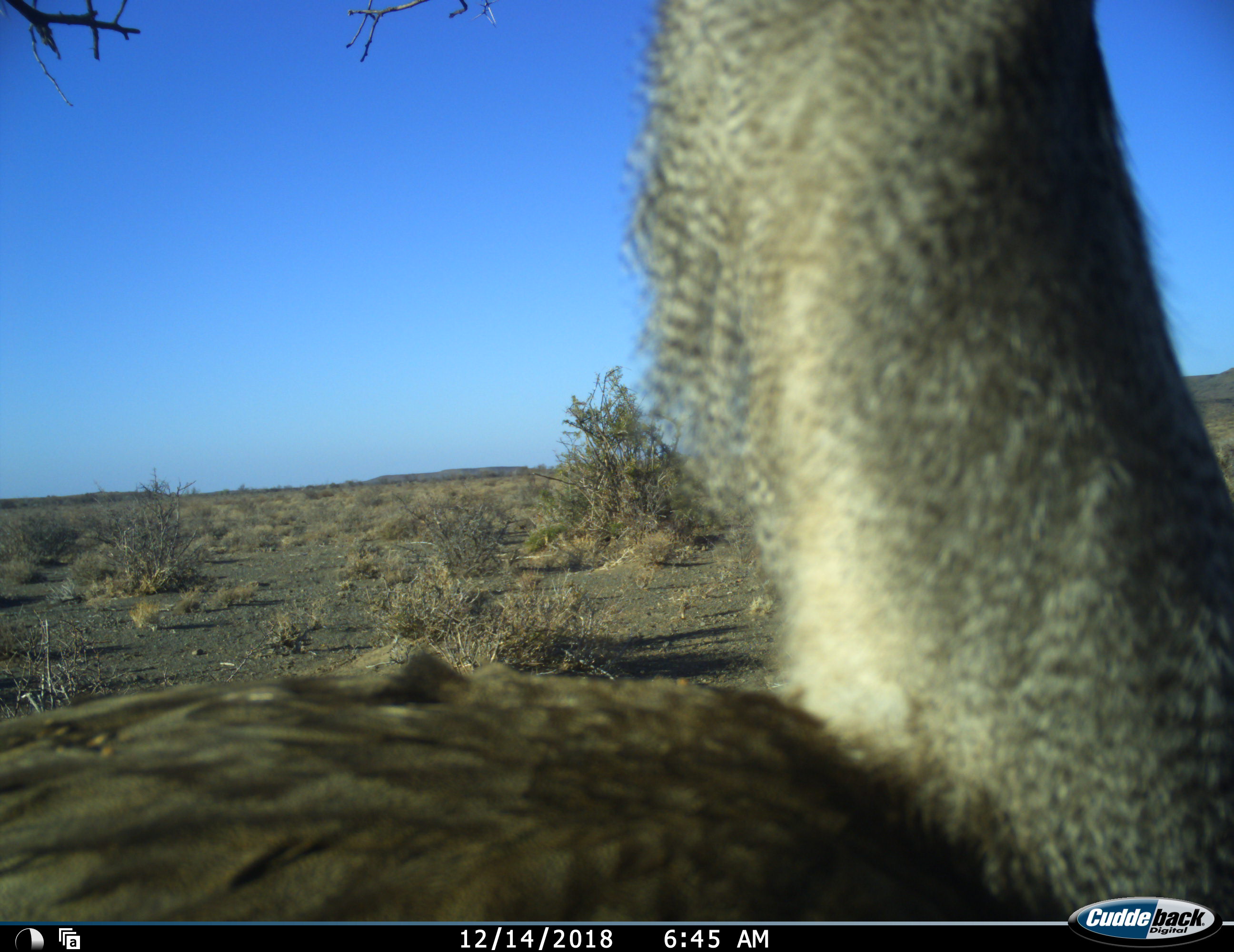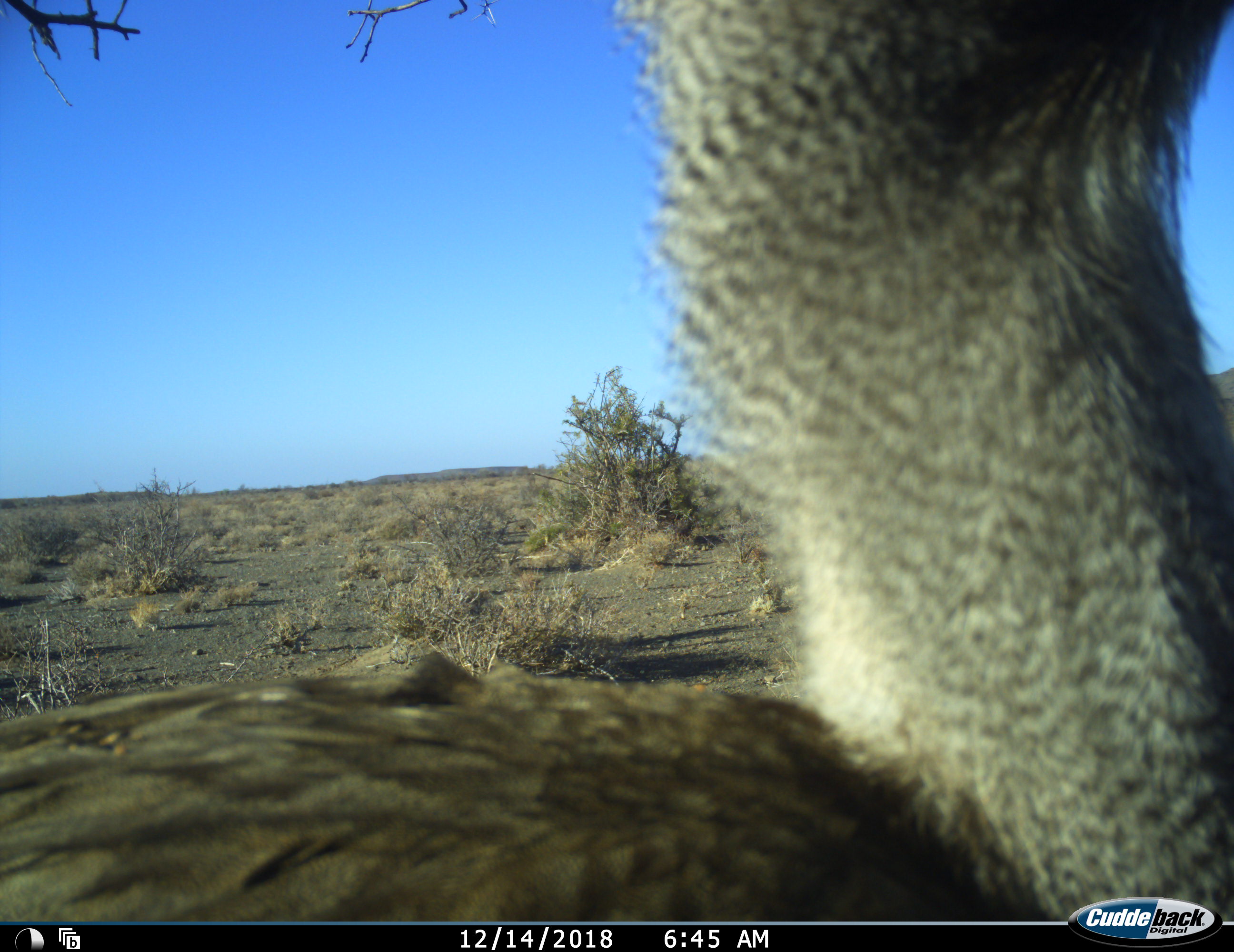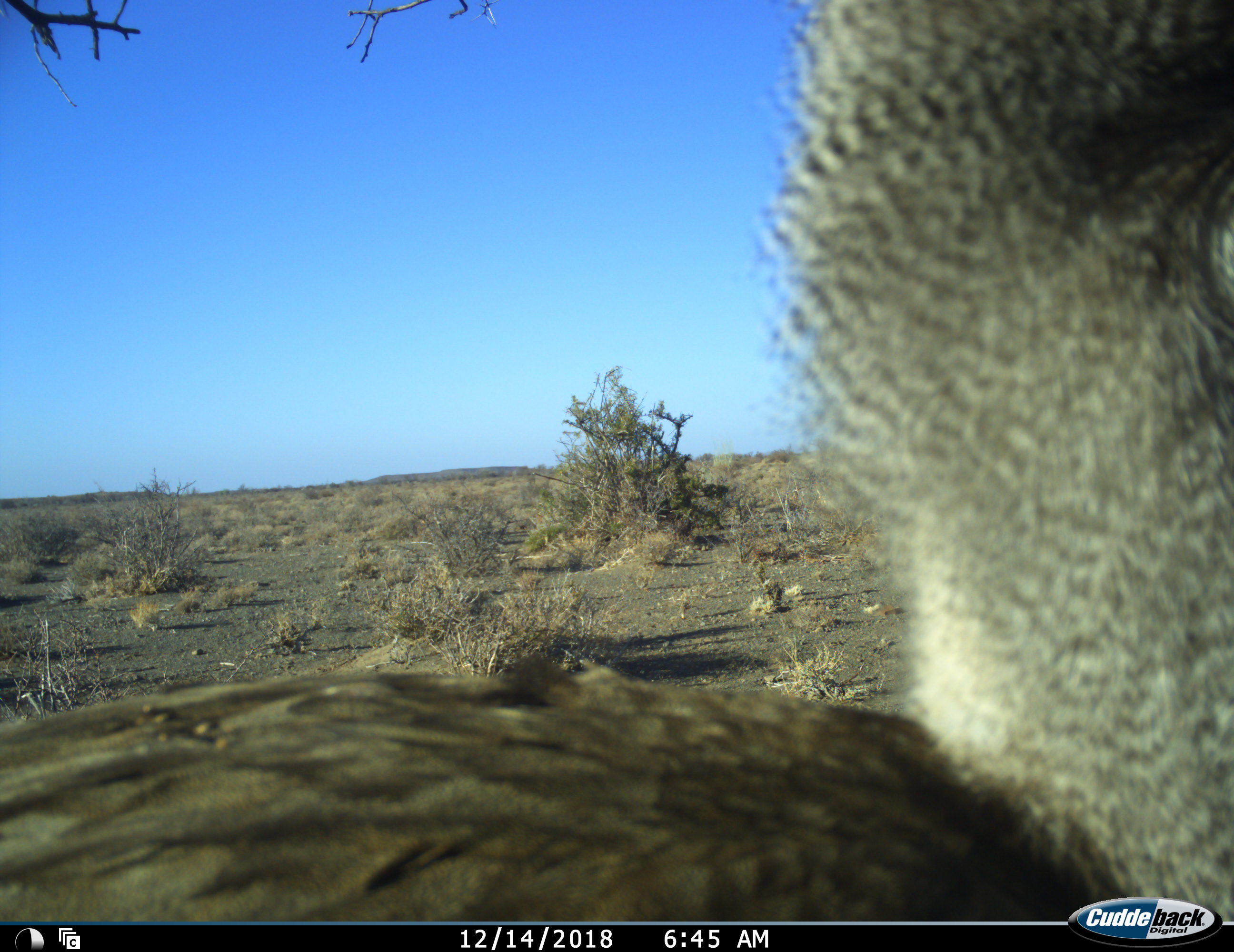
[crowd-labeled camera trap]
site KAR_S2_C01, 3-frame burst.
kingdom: Animalia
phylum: Chordata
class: Aves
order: Otidiformes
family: Otididae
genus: Ardeotis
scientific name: Ardeotis kori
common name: kori bustard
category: bustardkori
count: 1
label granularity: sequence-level